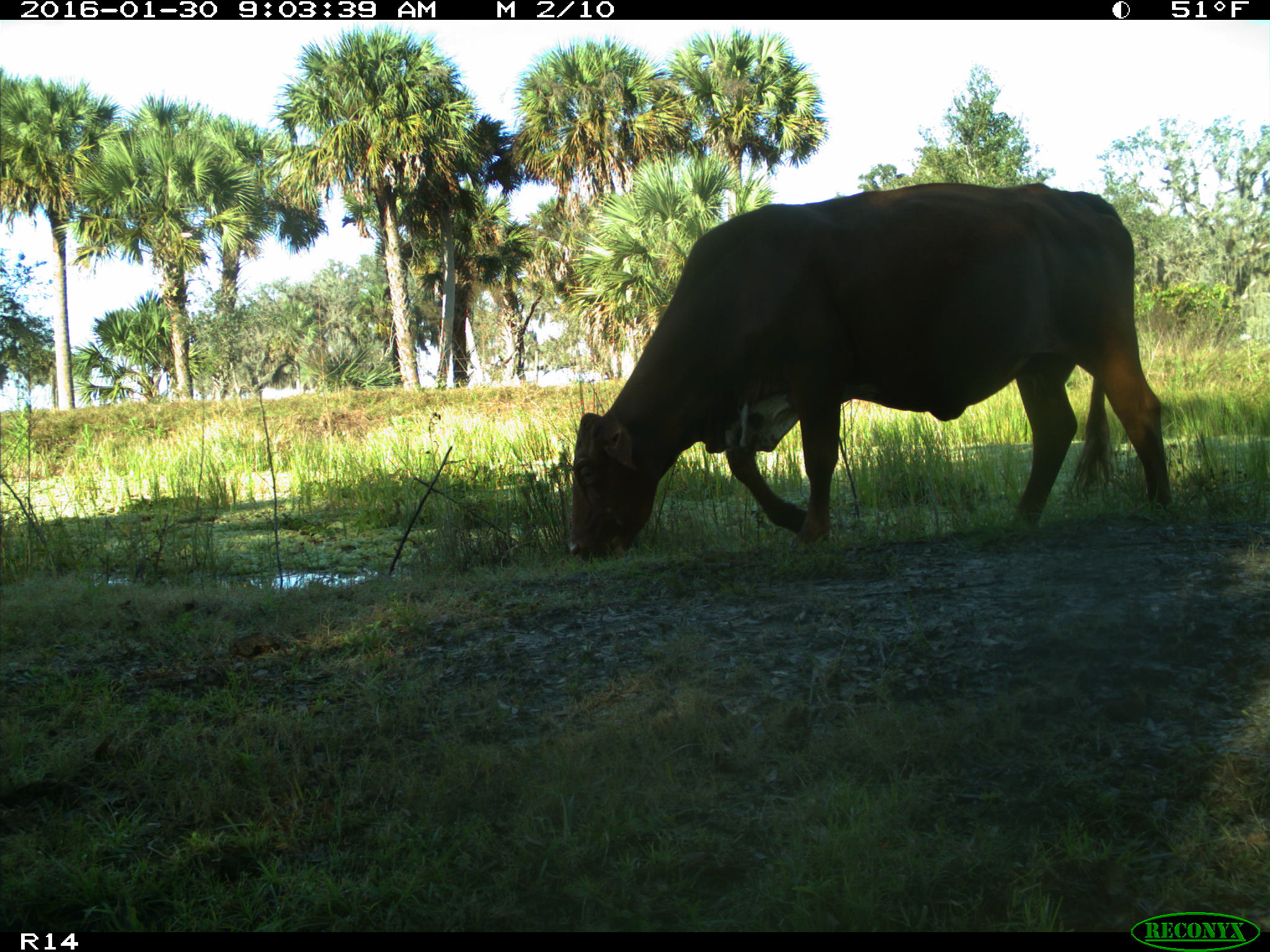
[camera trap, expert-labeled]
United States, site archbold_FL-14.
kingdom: Animalia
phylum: Chordata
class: Mammalia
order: Artiodactyla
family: Bovidae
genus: Bos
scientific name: Bos taurus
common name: domestic cow